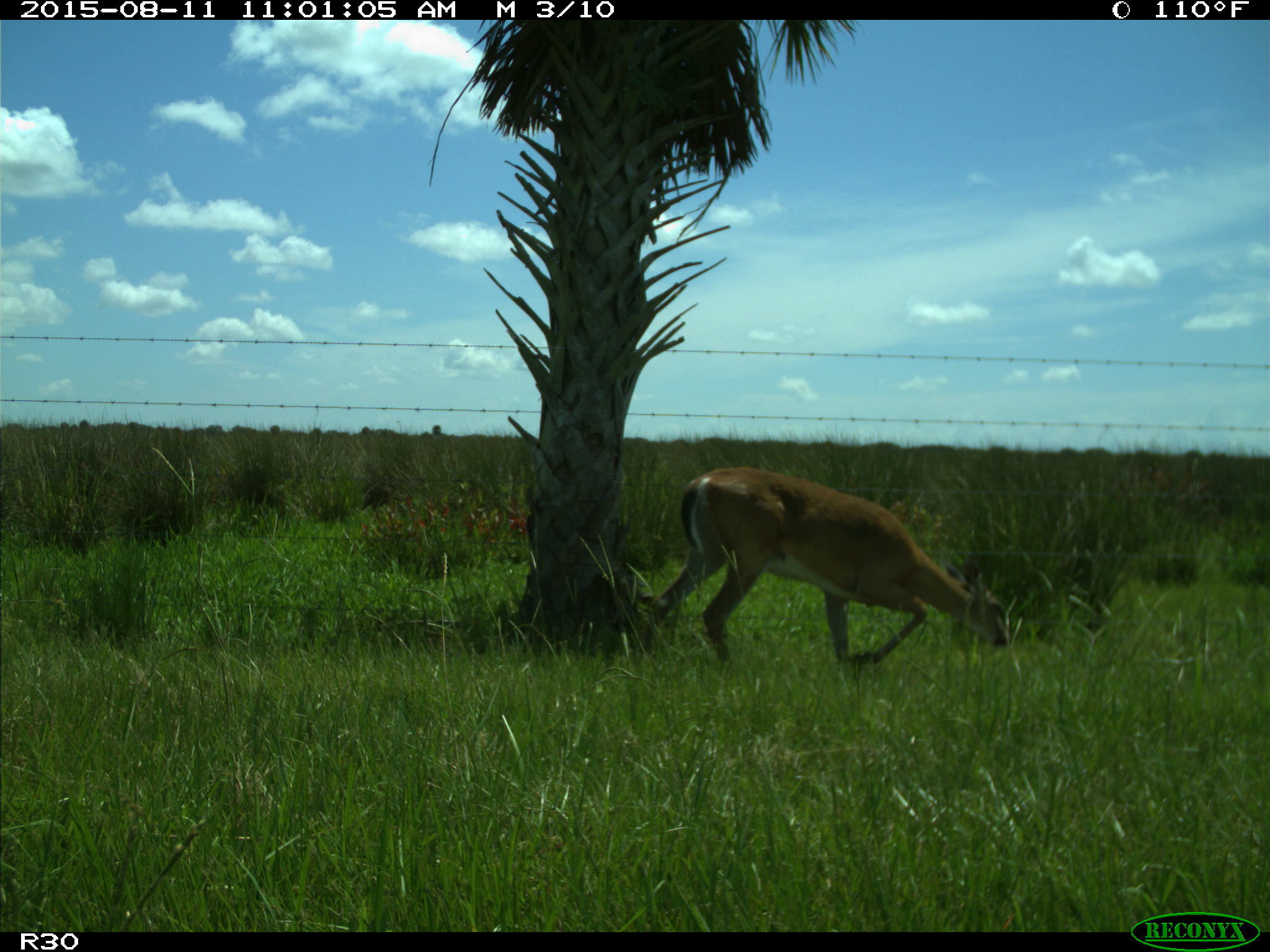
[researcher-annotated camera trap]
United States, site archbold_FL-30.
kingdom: Animalia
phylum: Chordata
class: Mammalia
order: Artiodactyla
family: Cervidae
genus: Odocoileus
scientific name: Odocoileus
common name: deer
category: unidentified deer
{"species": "unidentified deer (deer) (Odocoileus)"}